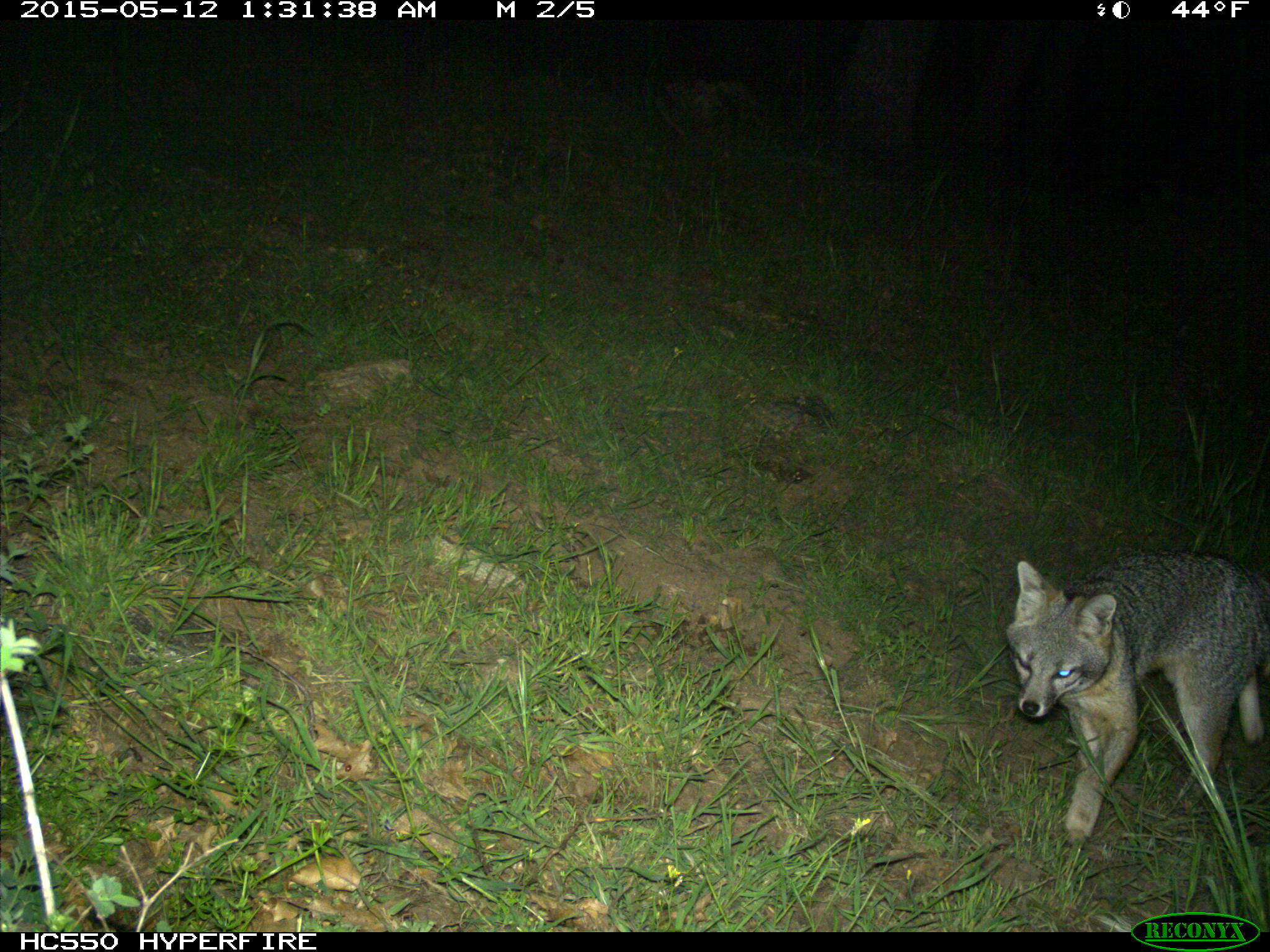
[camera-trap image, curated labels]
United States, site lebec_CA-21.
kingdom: Animalia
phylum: Chordata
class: Mammalia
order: Carnivora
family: Canidae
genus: Urocyon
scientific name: Urocyon cinereoargenteus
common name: gray fox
Urocyon cinereoargenteus (gray fox).